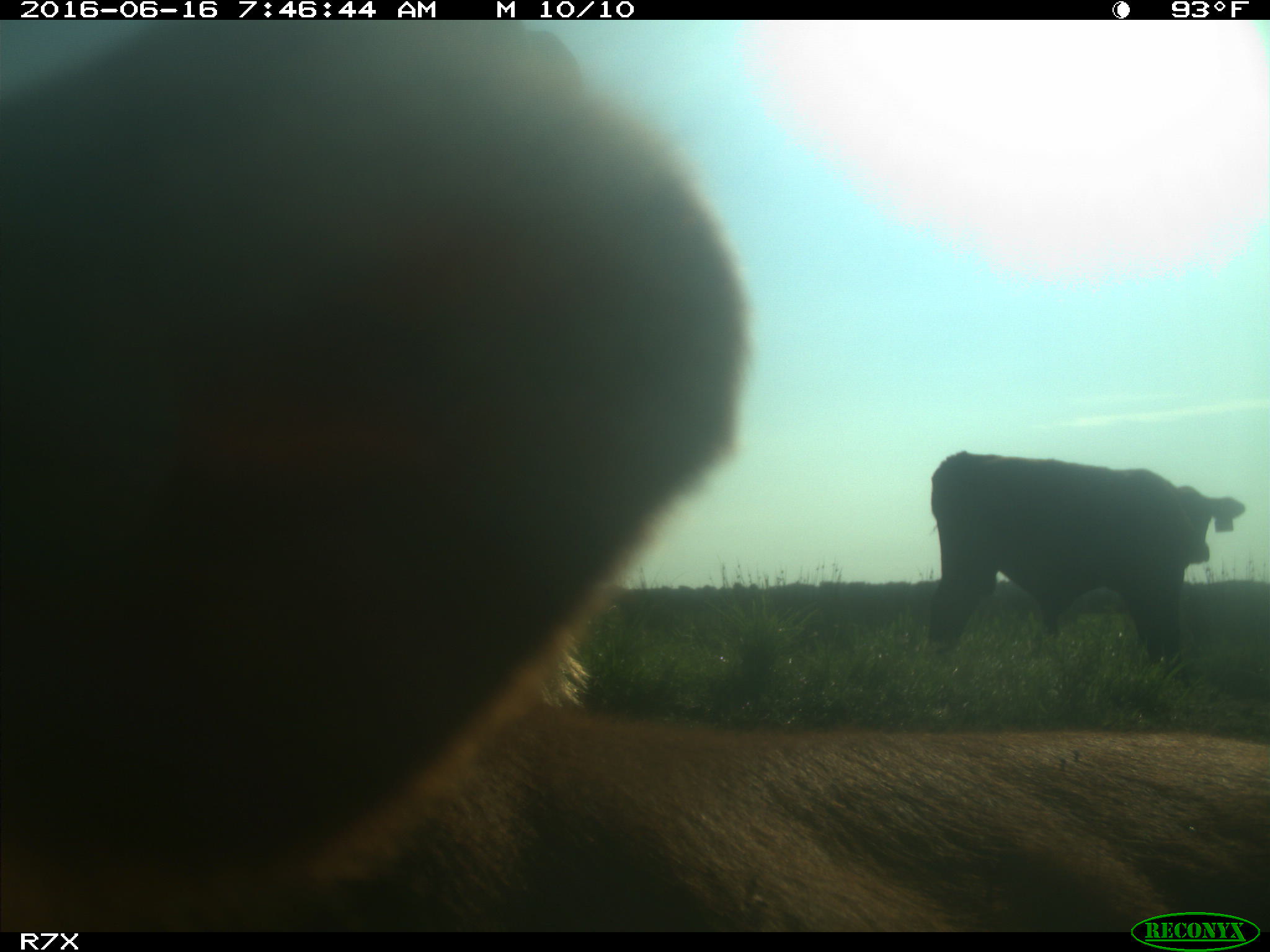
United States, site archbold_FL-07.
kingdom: Animalia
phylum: Chordata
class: Mammalia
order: Artiodactyla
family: Bovidae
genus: Bos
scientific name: Bos taurus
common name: domestic cow